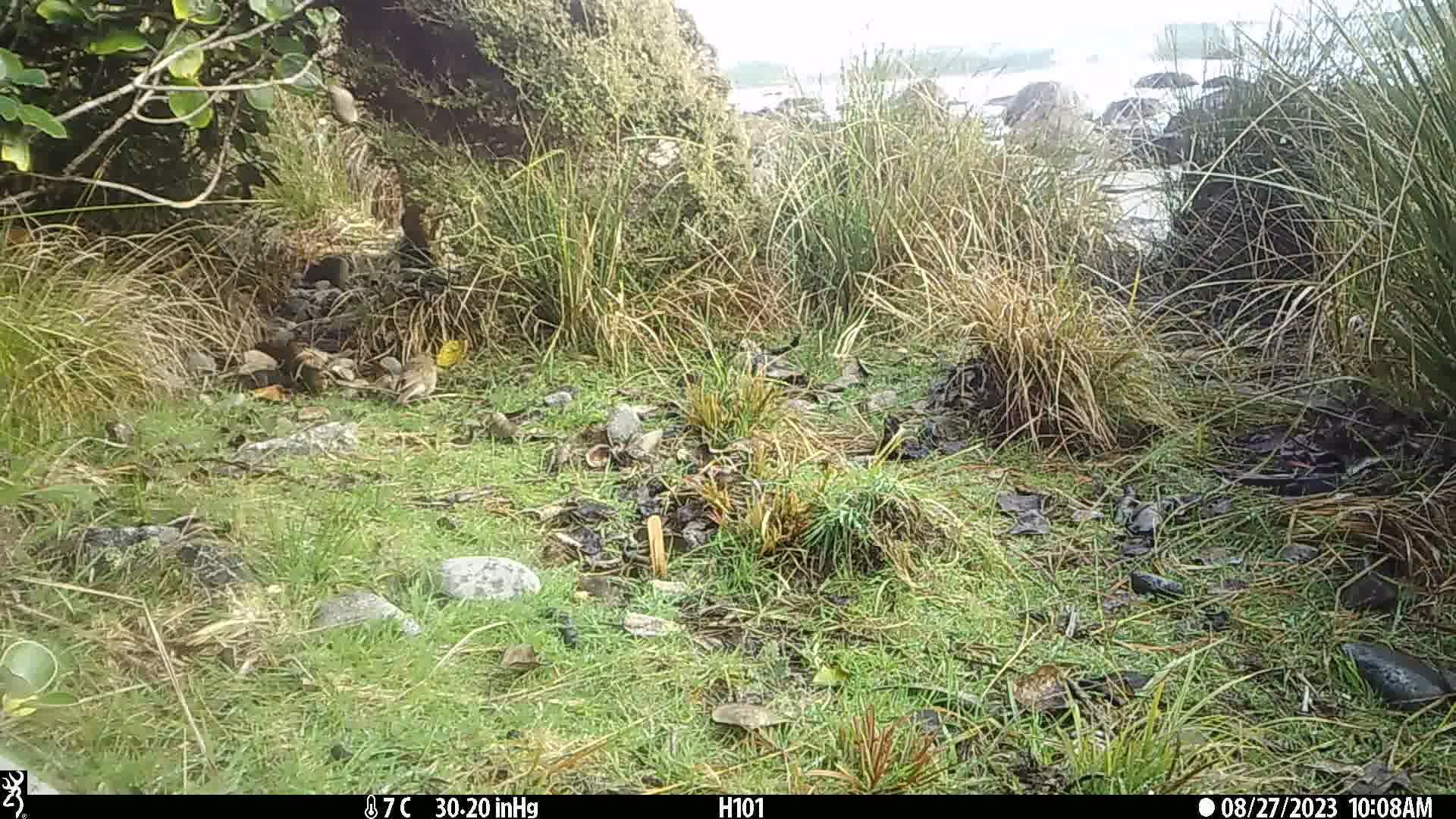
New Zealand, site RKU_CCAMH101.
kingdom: Animalia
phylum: Chordata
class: Aves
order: Passeriformes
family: Turdidae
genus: Turdus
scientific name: Turdus philomelos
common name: song thrush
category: thrush